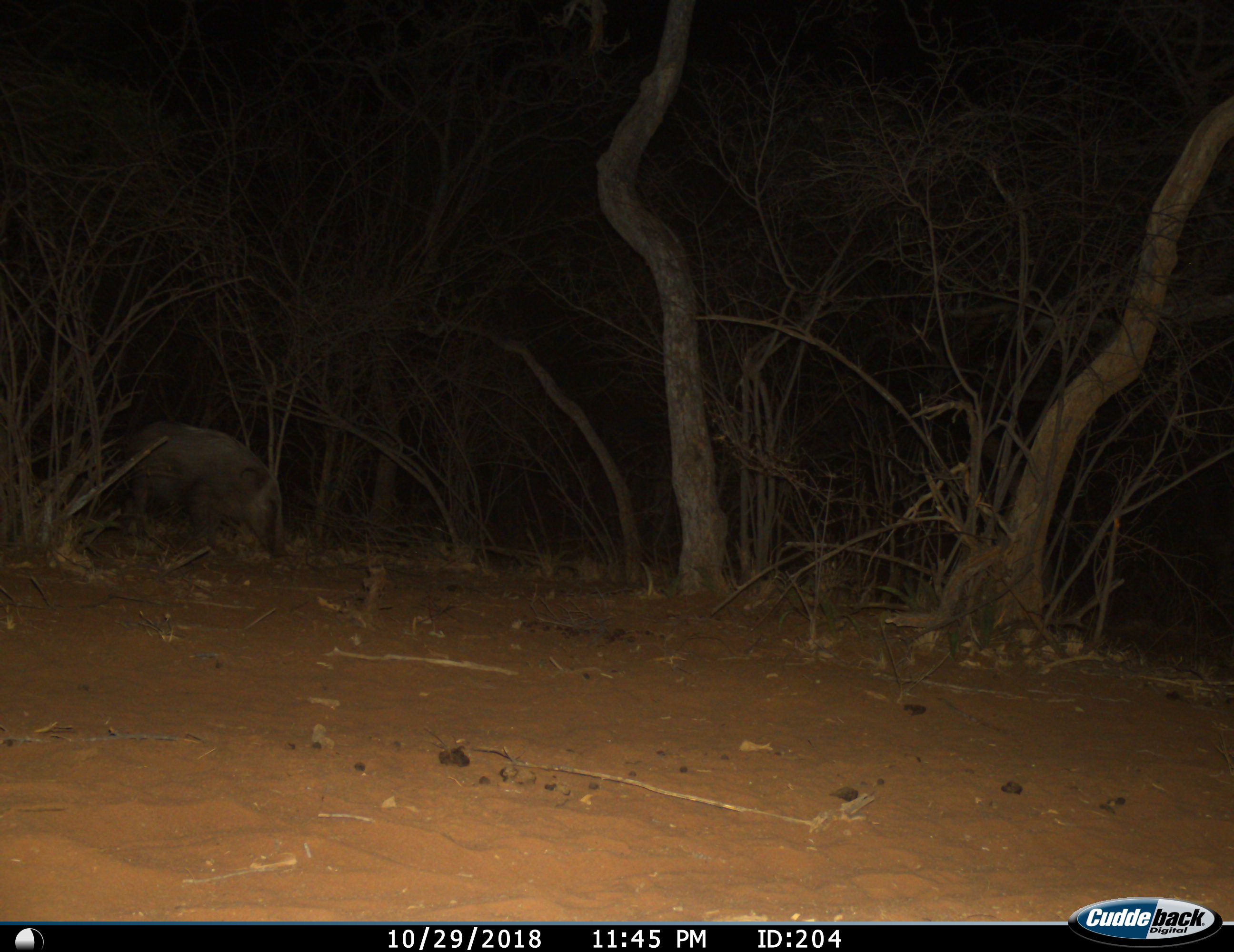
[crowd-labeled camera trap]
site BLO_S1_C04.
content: unidentified animal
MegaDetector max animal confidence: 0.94